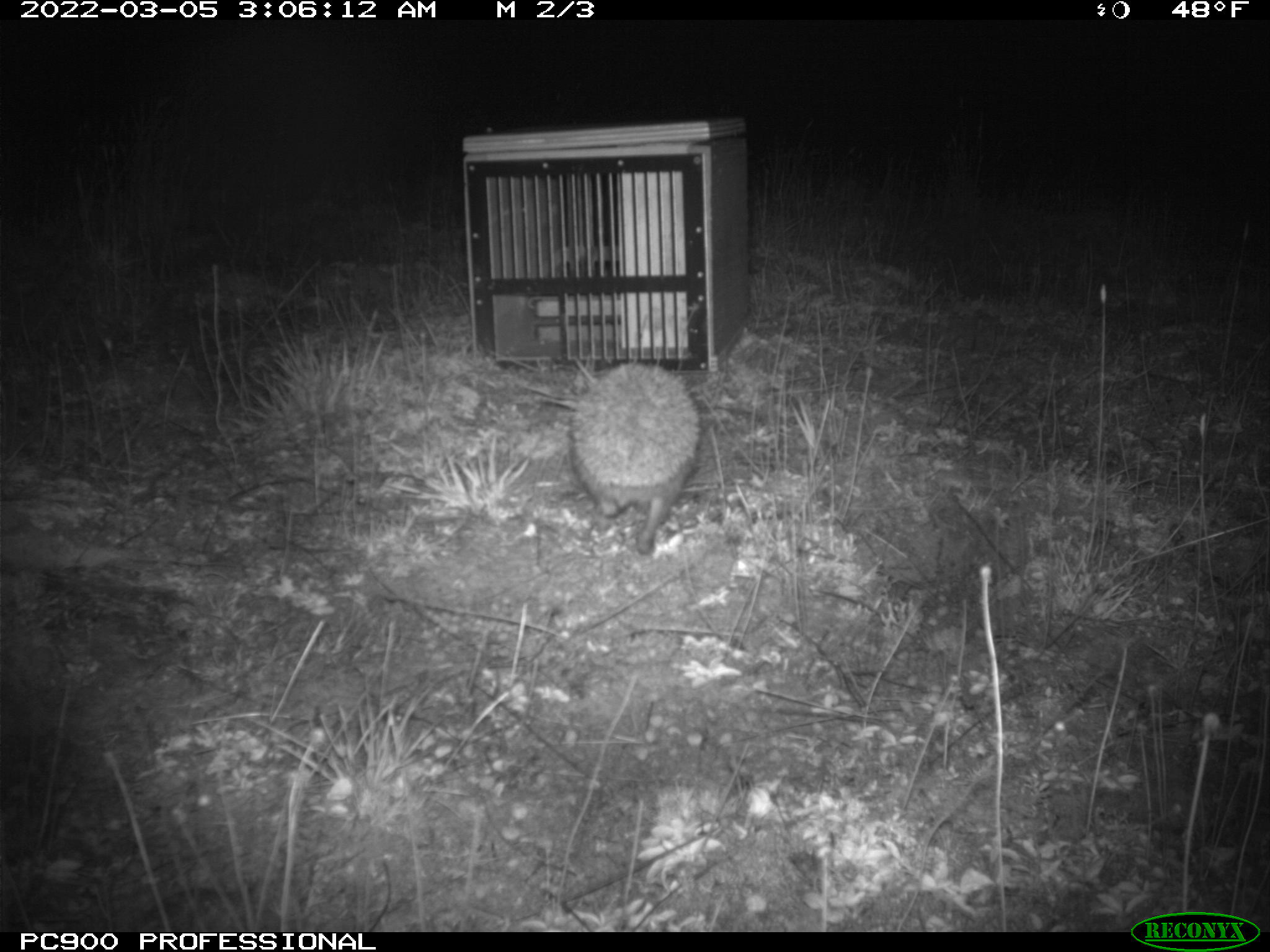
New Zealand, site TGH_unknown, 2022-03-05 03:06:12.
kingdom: Animalia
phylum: Chordata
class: Mammalia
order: Eulipotyphla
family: Erinaceidae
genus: Erinaceus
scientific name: Erinaceus europaeus europaeus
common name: european hedgehog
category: hedgehog